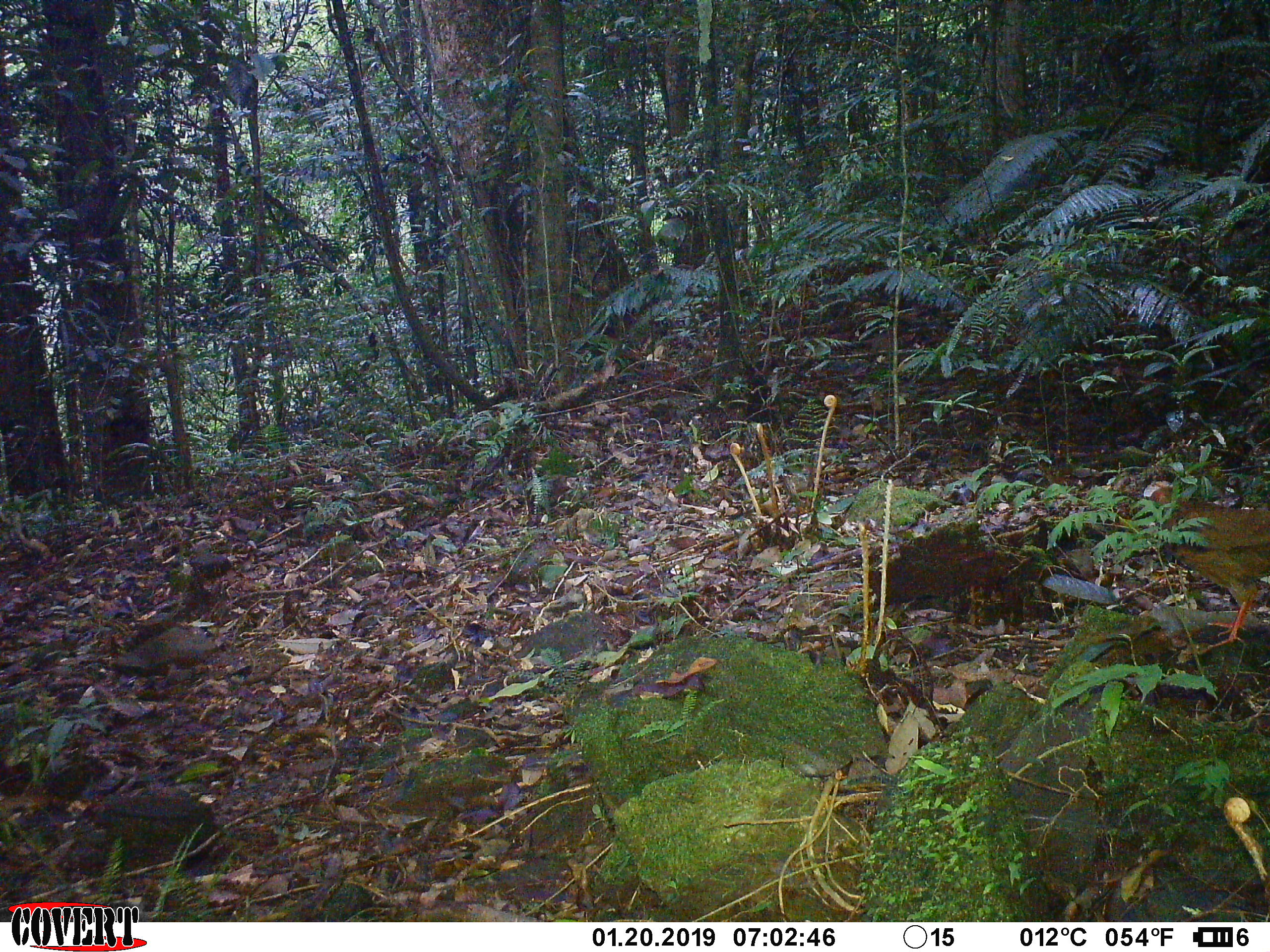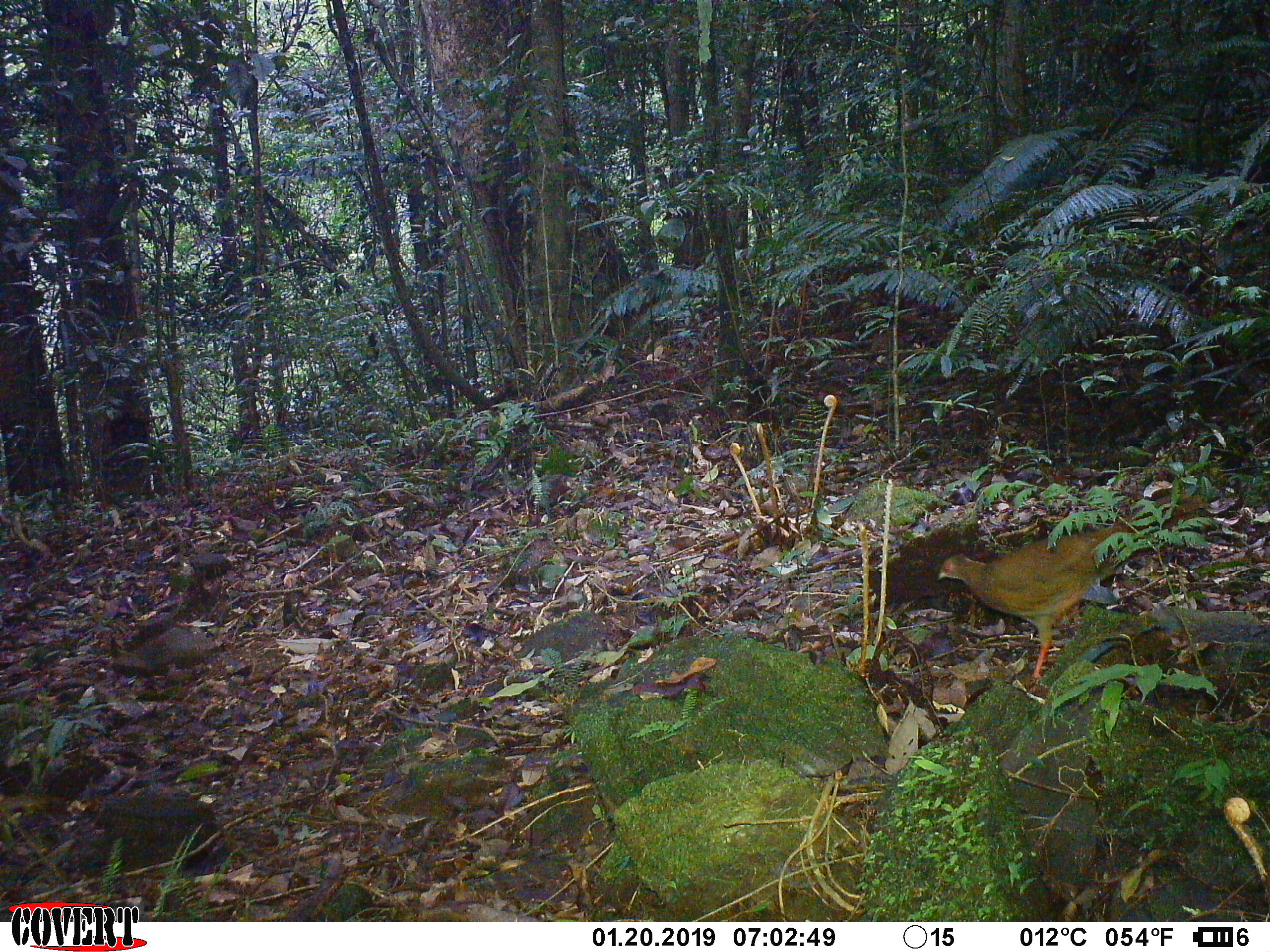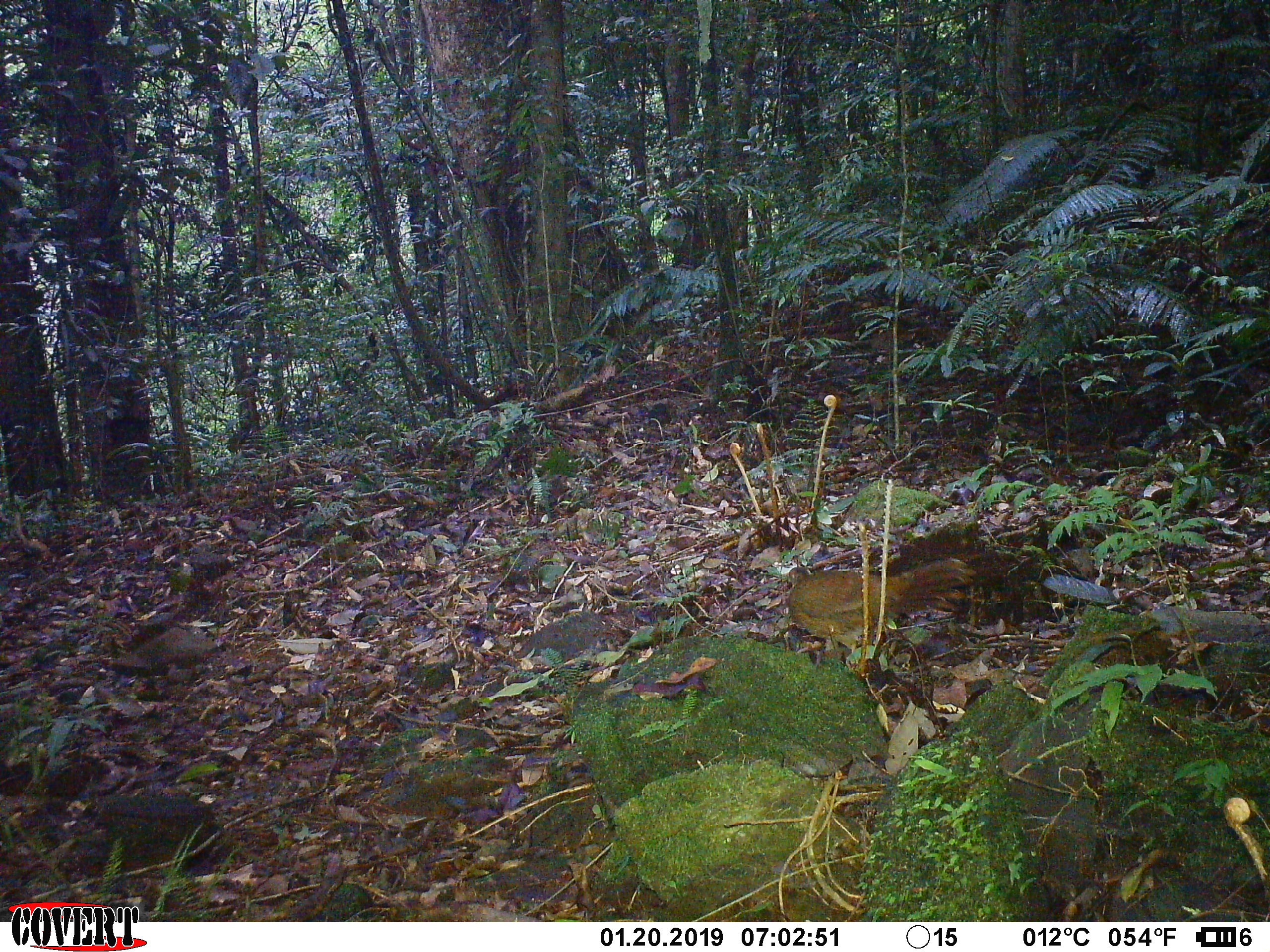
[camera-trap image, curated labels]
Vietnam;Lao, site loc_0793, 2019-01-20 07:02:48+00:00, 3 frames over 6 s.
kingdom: Animalia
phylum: Chordata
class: Aves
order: Galliformes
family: Phasianidae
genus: Lophura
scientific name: Lophura nycthemera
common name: silver pheasant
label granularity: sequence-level